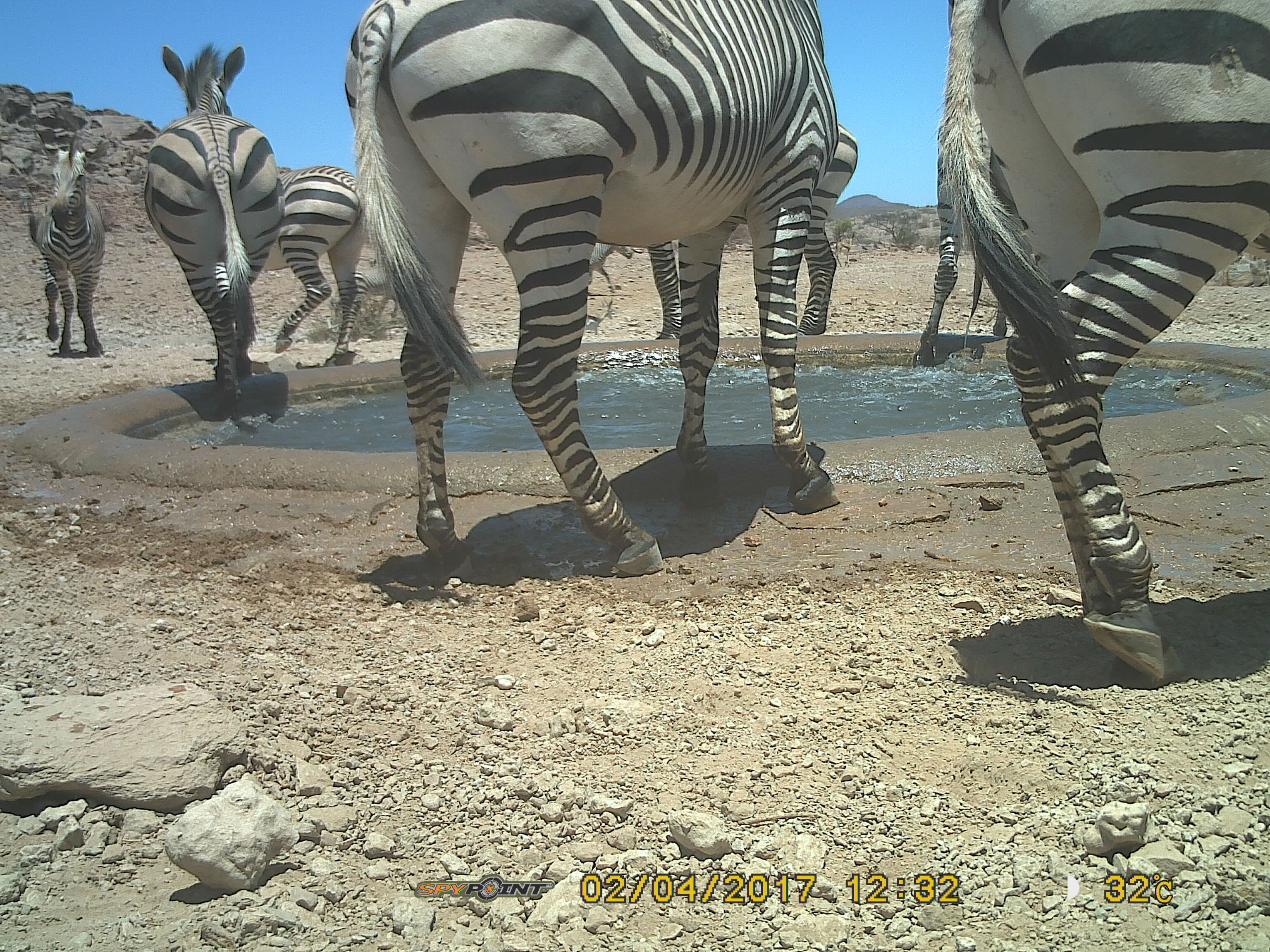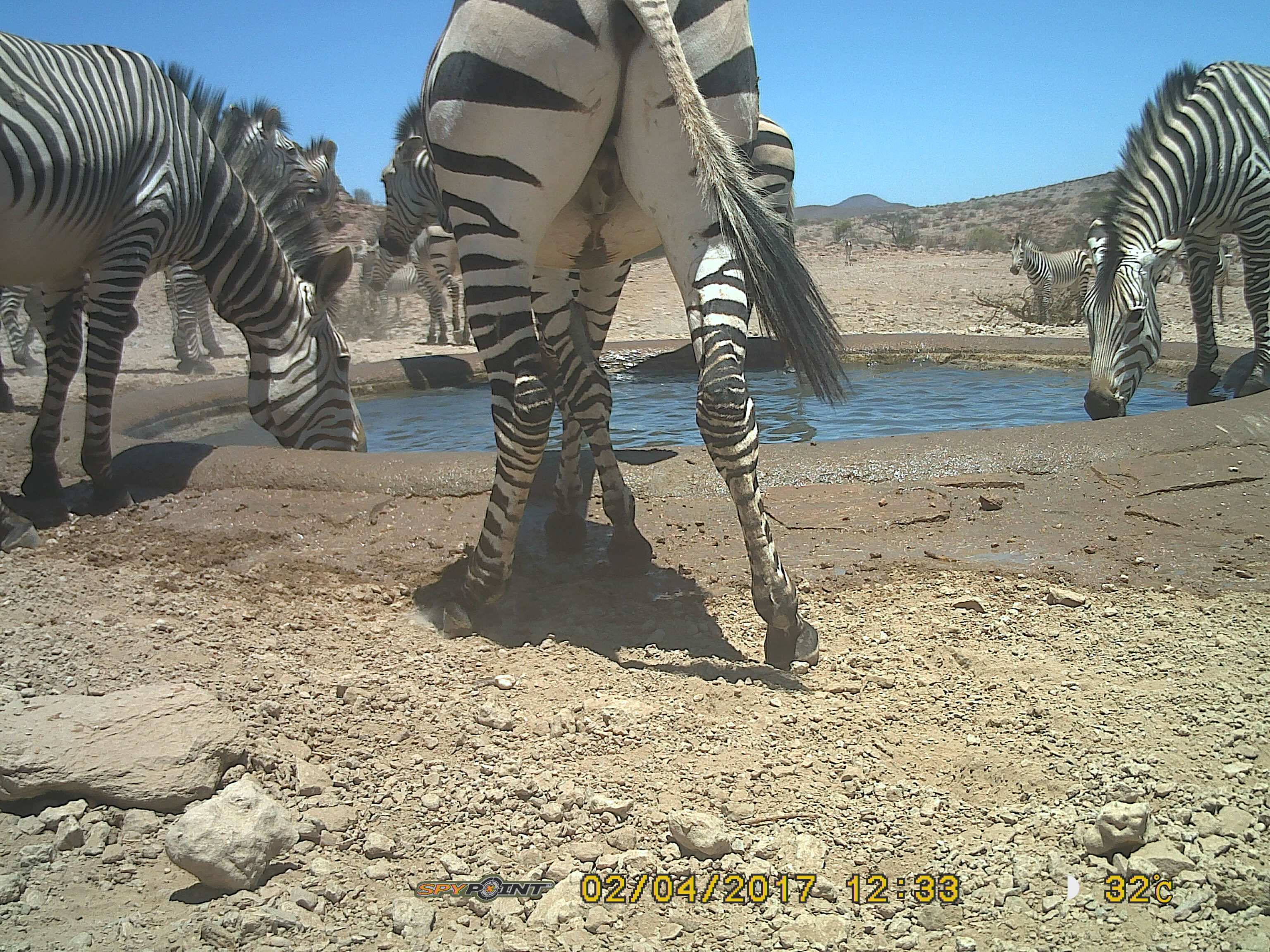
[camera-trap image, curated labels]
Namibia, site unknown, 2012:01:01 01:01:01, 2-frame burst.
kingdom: Animalia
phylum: Chordata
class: Mammalia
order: Perissodactyla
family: Equidae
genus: Equus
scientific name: Equus zebra hartmannae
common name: hartmann's mountain zebra